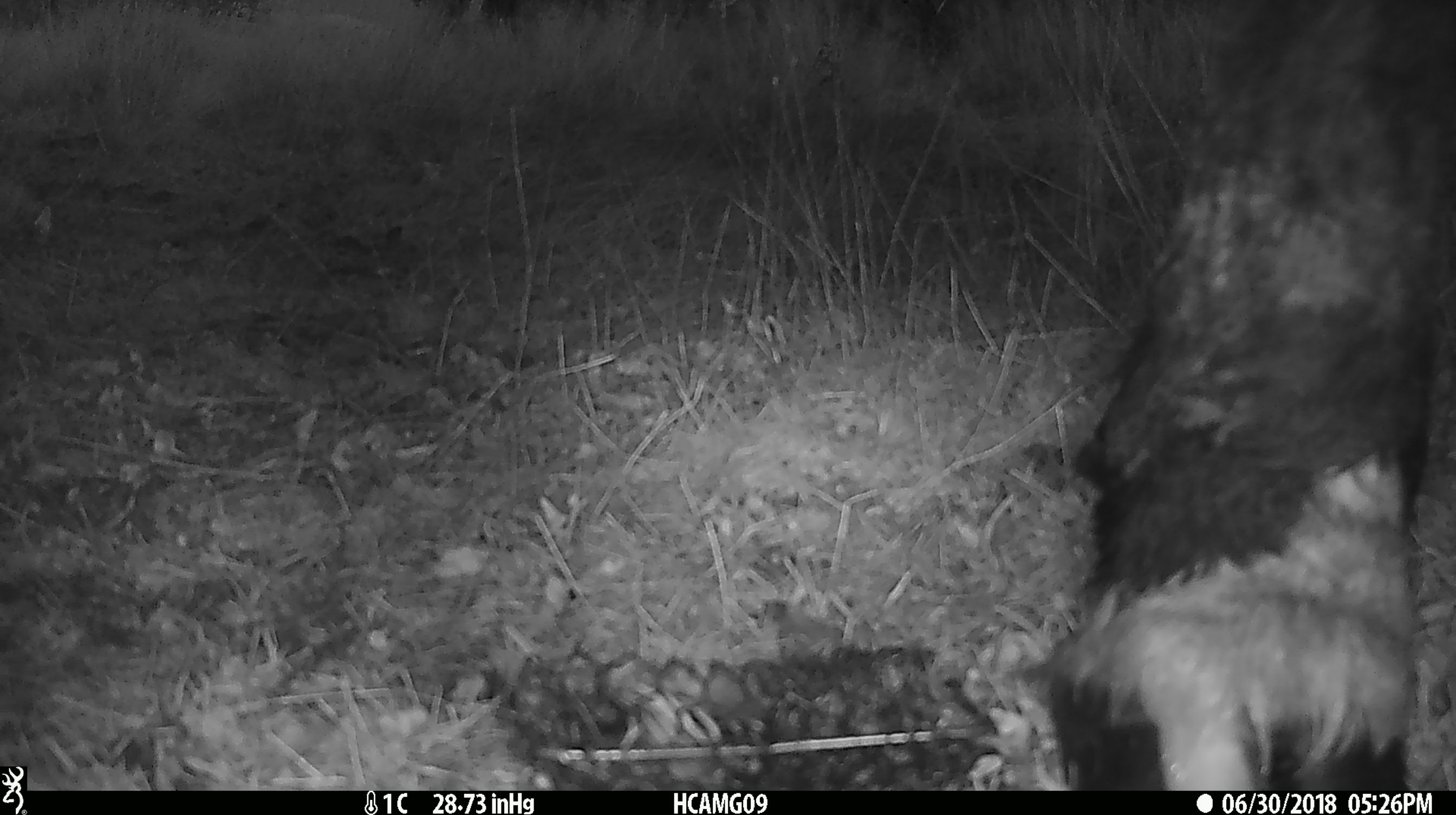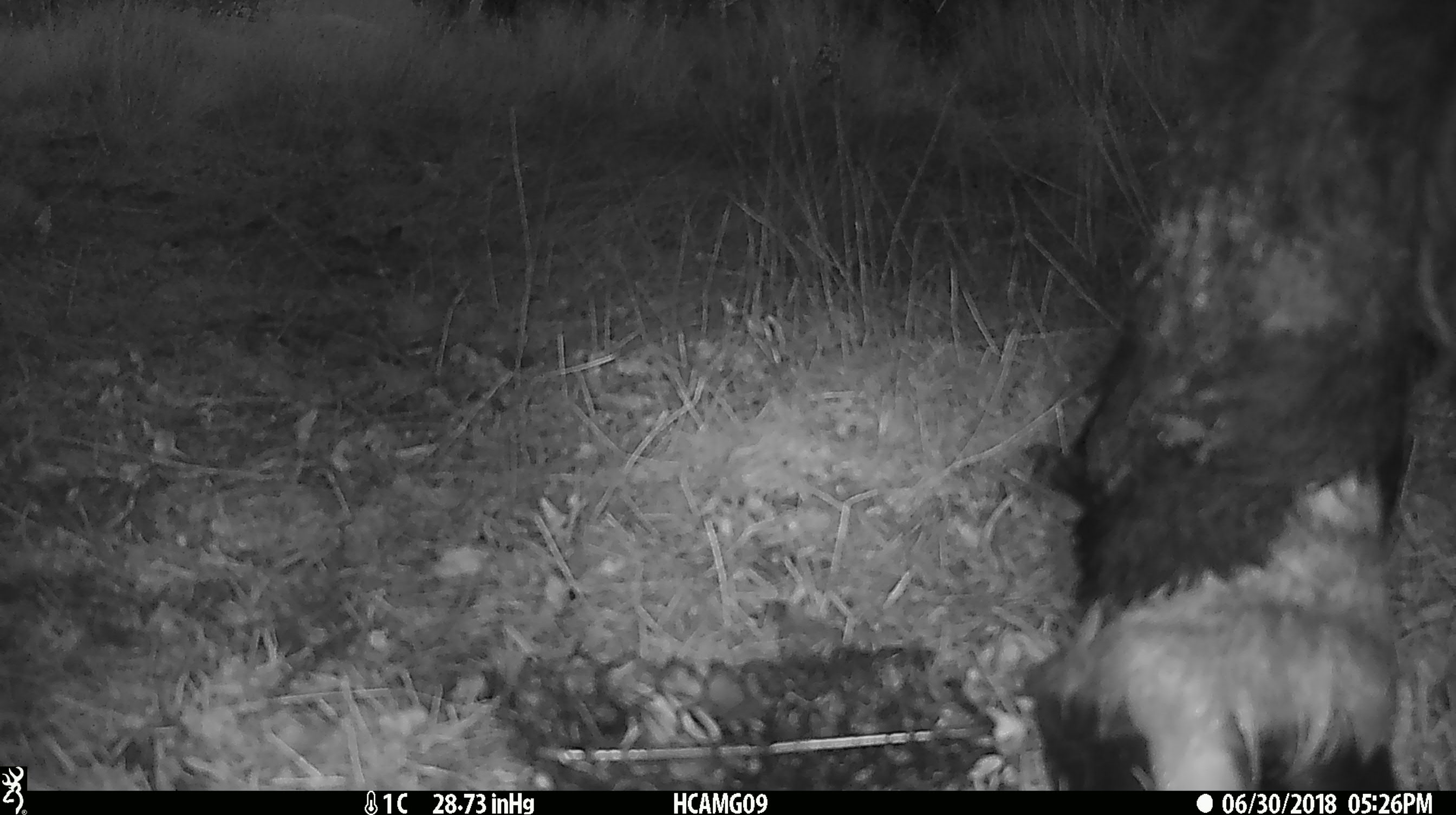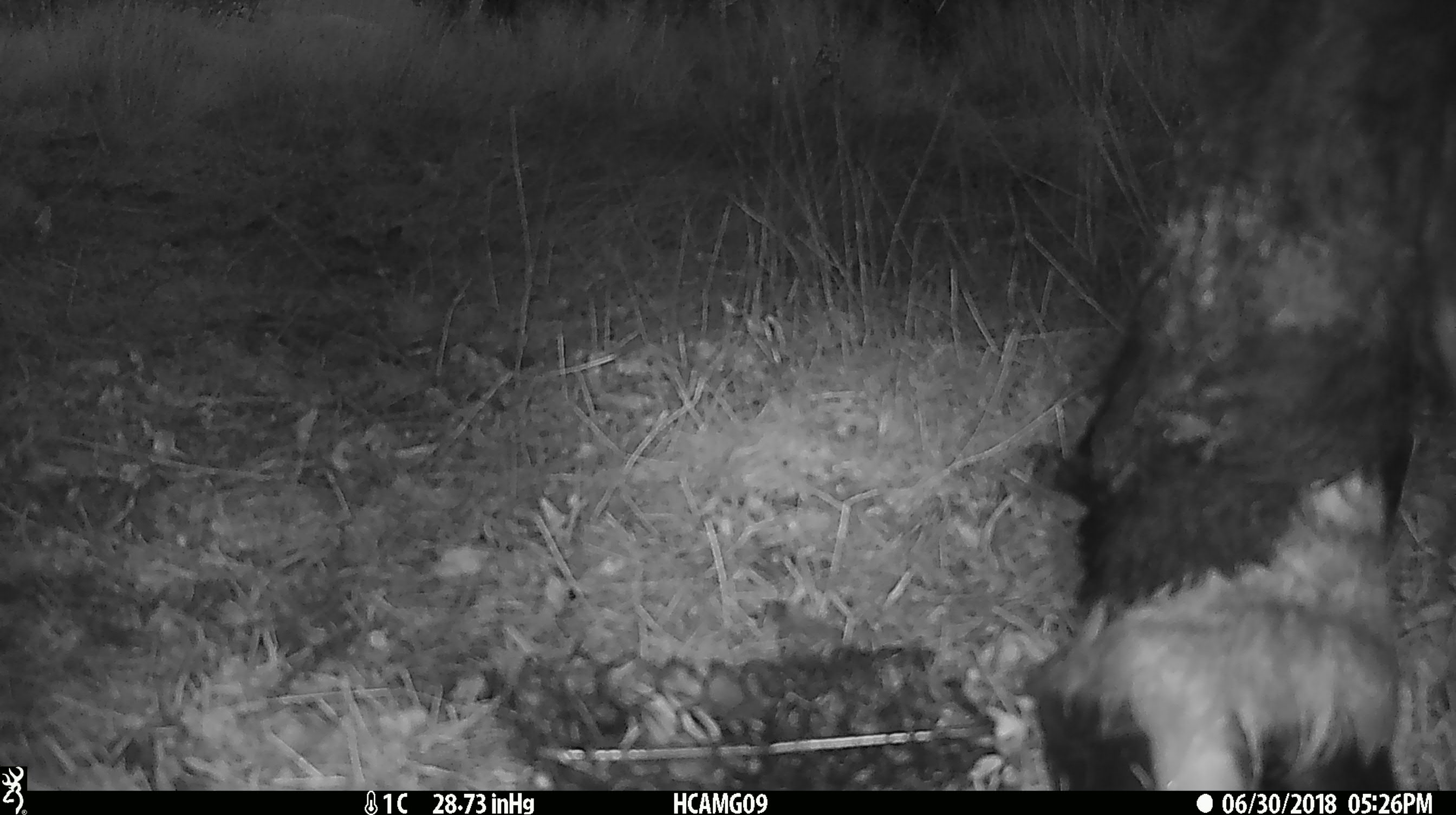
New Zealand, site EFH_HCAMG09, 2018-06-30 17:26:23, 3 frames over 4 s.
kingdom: Animalia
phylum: Chordata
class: Mammalia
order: Artiodactyla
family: Bovidae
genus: Bos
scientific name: Bos taurus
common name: domestic cow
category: cow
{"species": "cow (domestic cow) (Bos taurus)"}